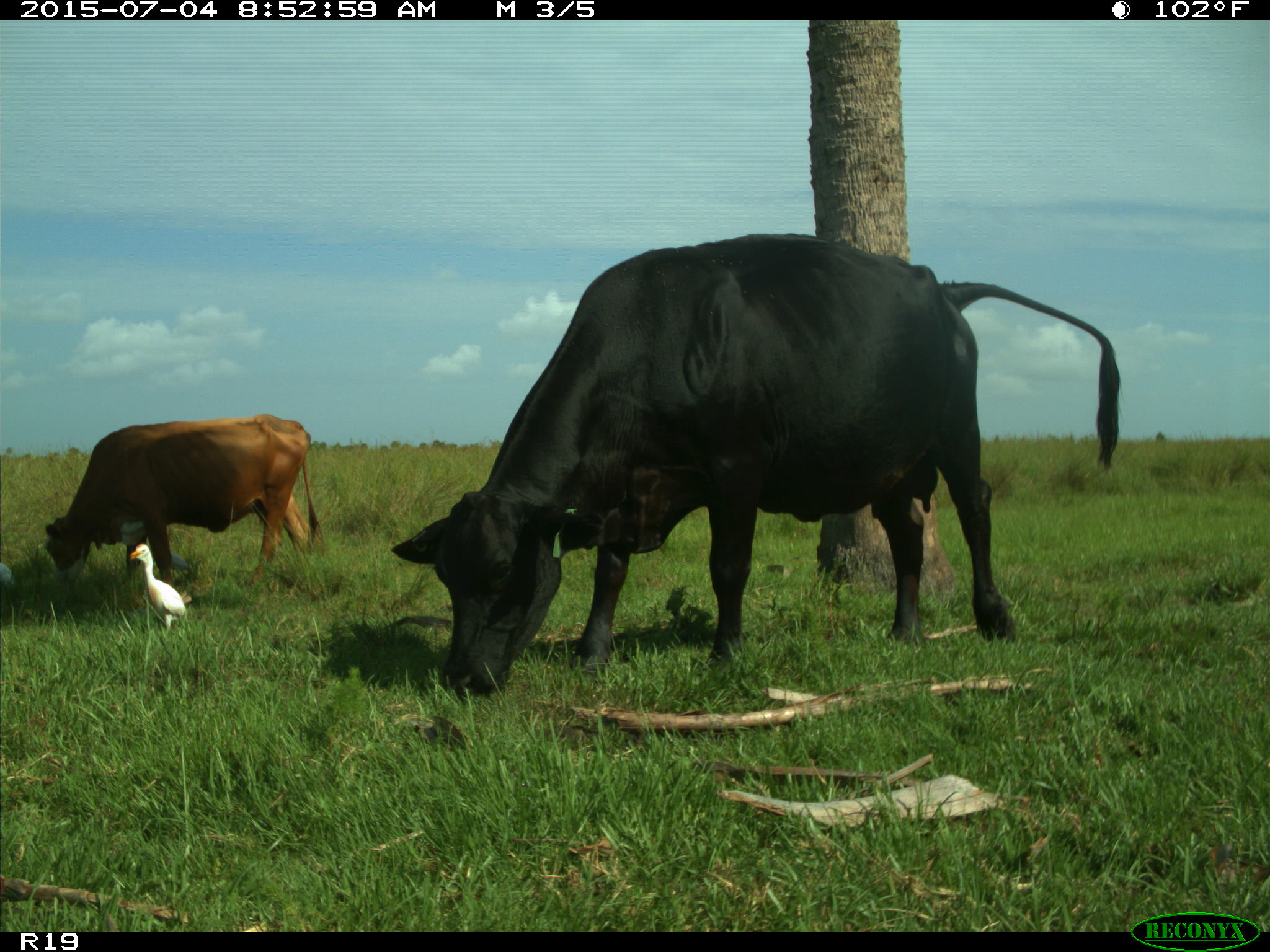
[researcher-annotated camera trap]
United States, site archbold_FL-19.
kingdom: Animalia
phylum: Chordata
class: Mammalia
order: Artiodactyla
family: Bovidae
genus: Bos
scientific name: Bos taurus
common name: domestic cow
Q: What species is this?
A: Bos taurus (domestic cow).